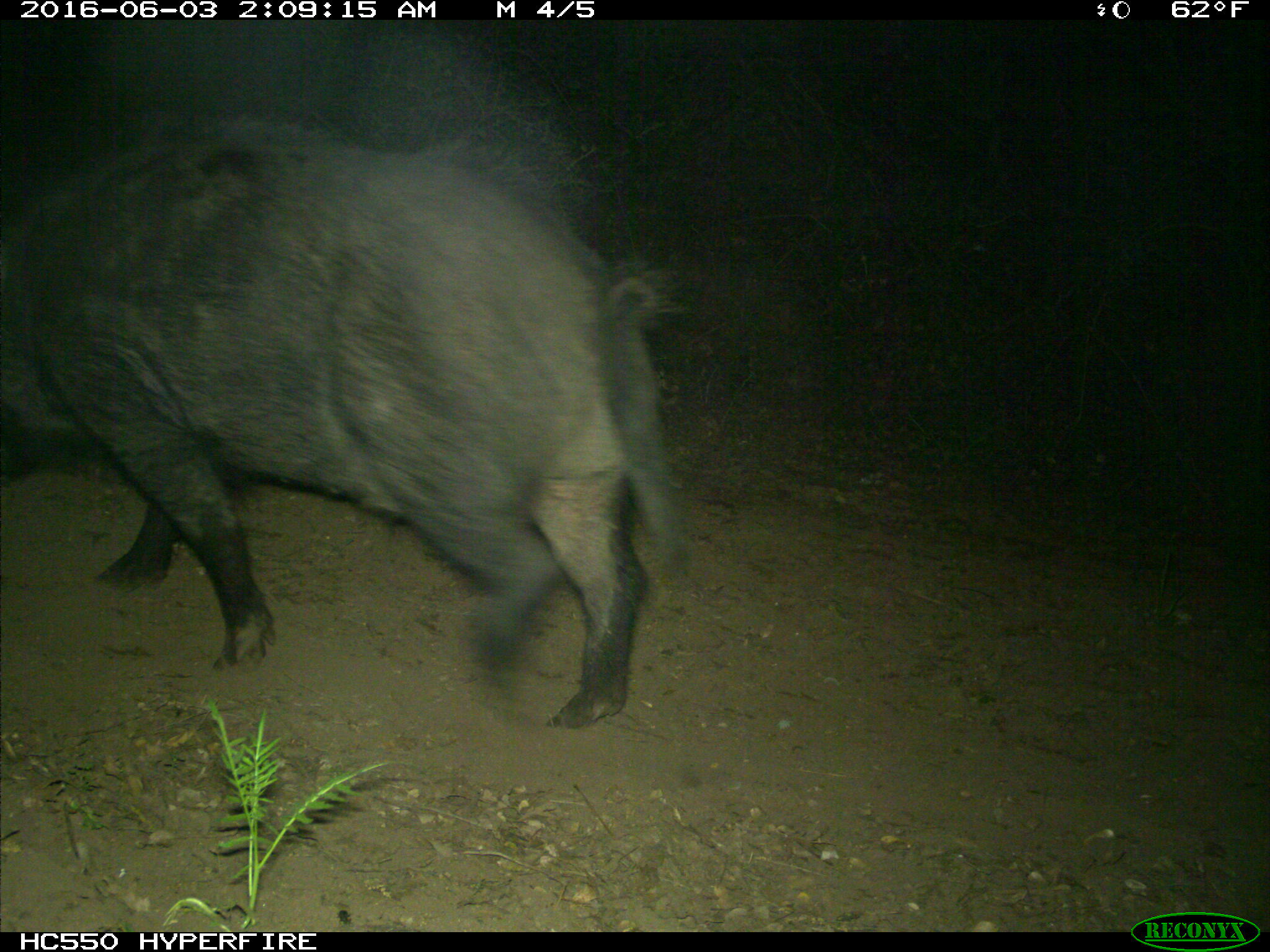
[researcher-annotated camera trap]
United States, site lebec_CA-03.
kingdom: Animalia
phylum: Chordata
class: Mammalia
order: Artiodactyla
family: Suidae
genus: Sus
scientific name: Sus scrofa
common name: wild boar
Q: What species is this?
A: Sus scrofa (wild boar).